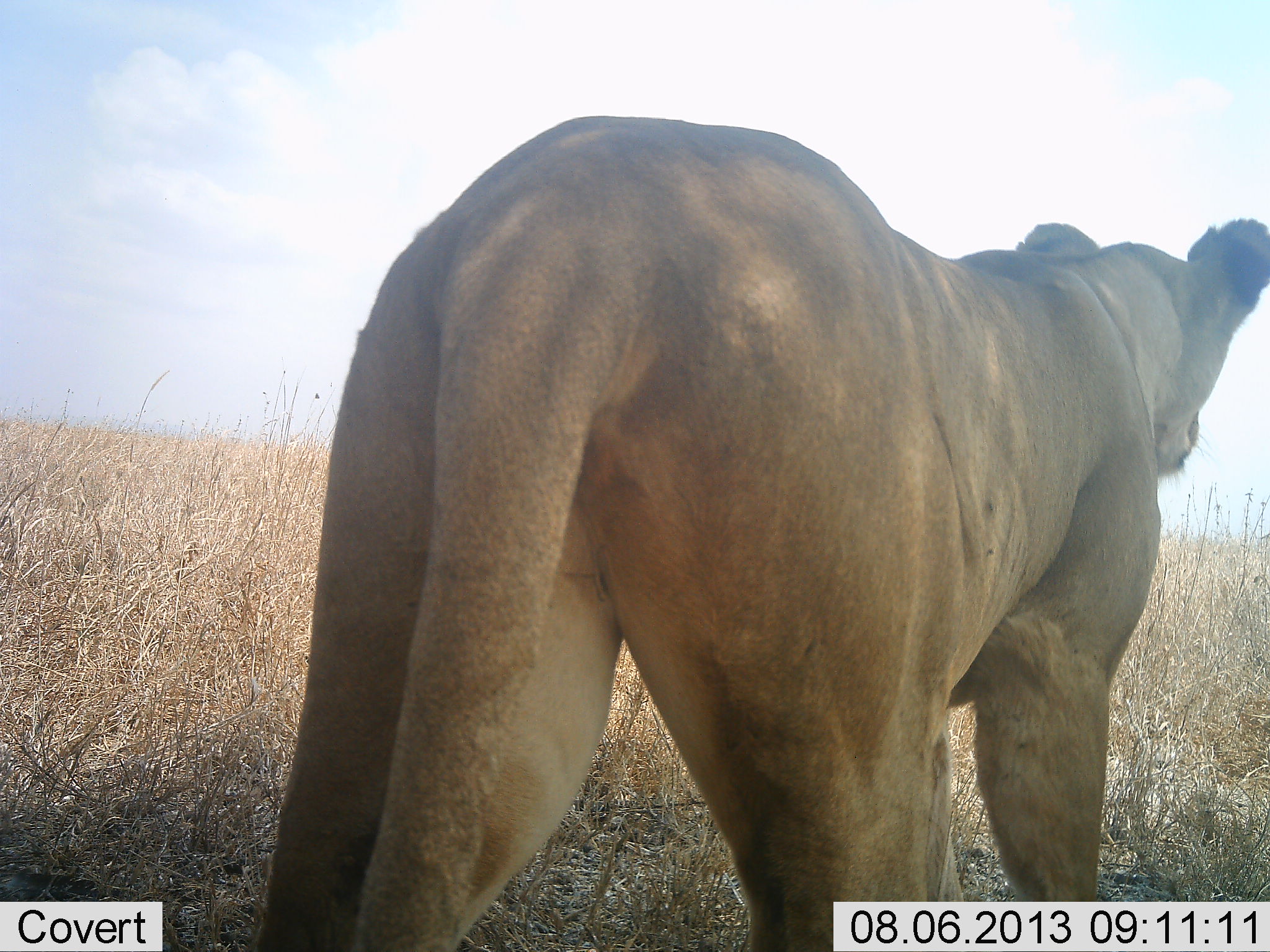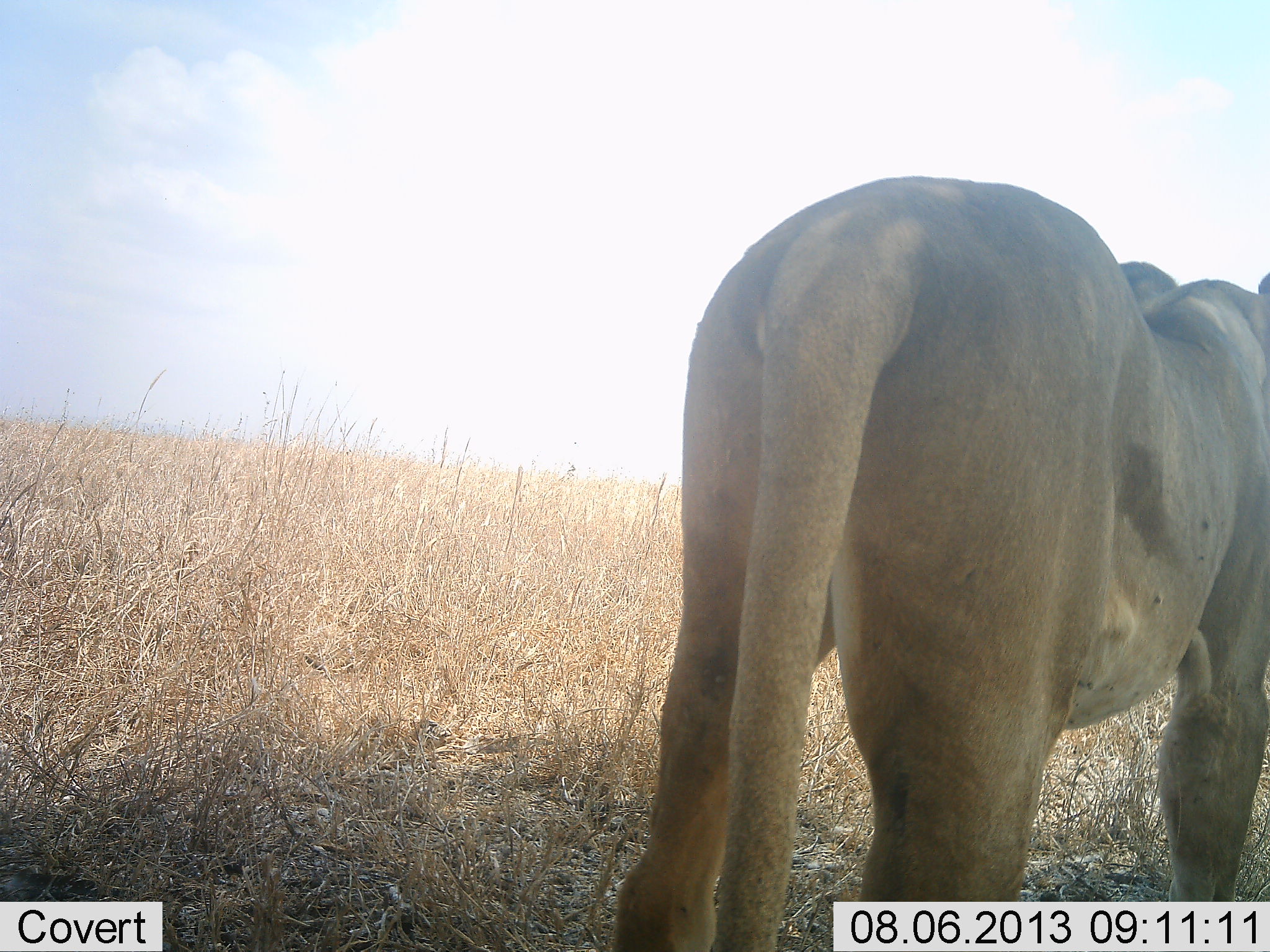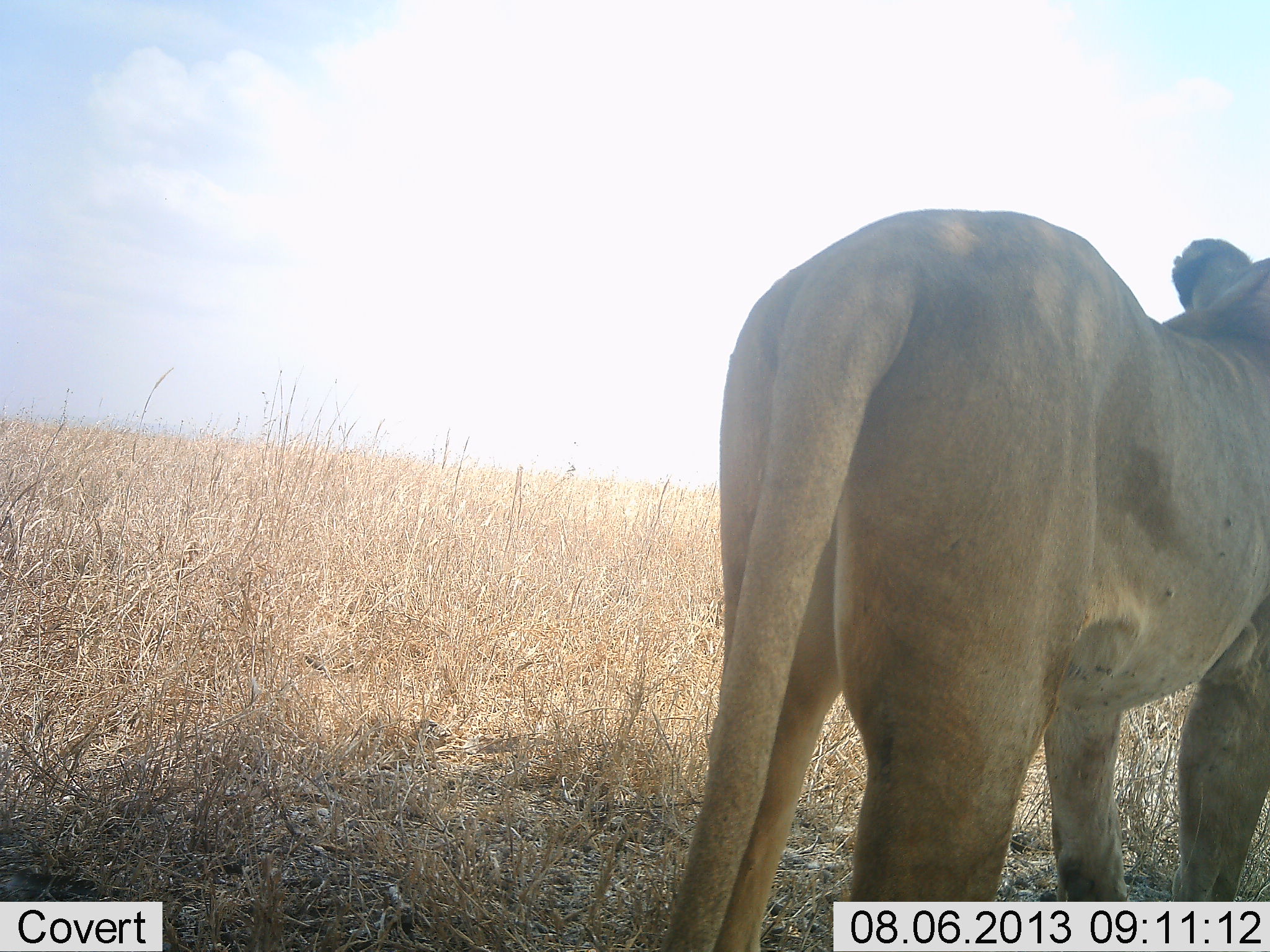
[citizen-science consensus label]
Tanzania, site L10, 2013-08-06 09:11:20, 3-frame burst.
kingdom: Animalia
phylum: Chordata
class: Mammalia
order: Carnivora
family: Felidae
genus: Panthera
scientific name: Panthera leo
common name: lion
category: lionfemale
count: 1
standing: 32%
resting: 0%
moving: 68%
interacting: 0%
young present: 0%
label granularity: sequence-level